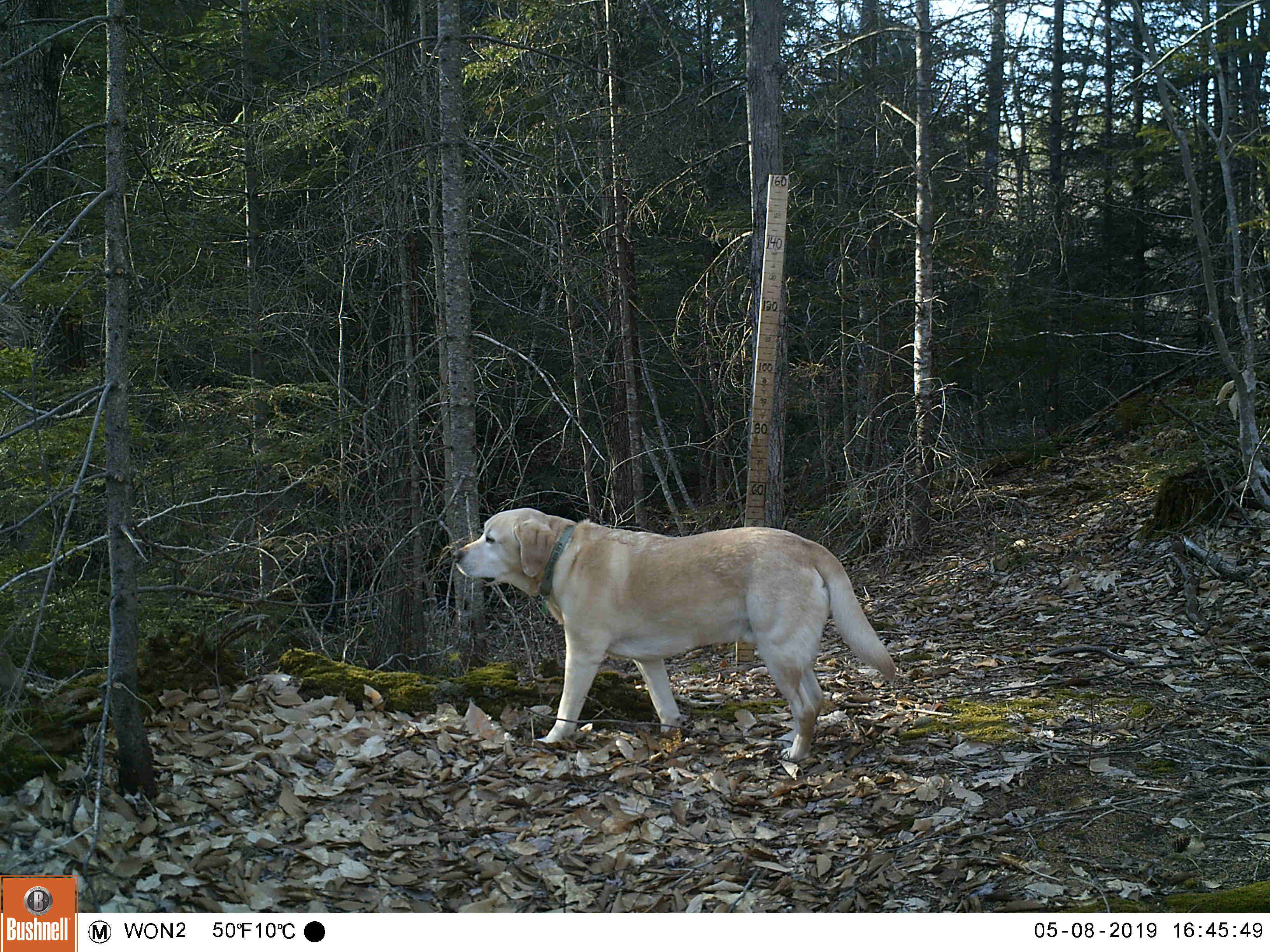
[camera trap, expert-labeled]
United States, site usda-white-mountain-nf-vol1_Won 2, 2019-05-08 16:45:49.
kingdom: Animalia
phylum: Chordata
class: Mammalia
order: Carnivora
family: Canidae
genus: Canis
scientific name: Canis familiaris familiaris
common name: domestic dog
Domestic dog (Canis familiaris familiaris).